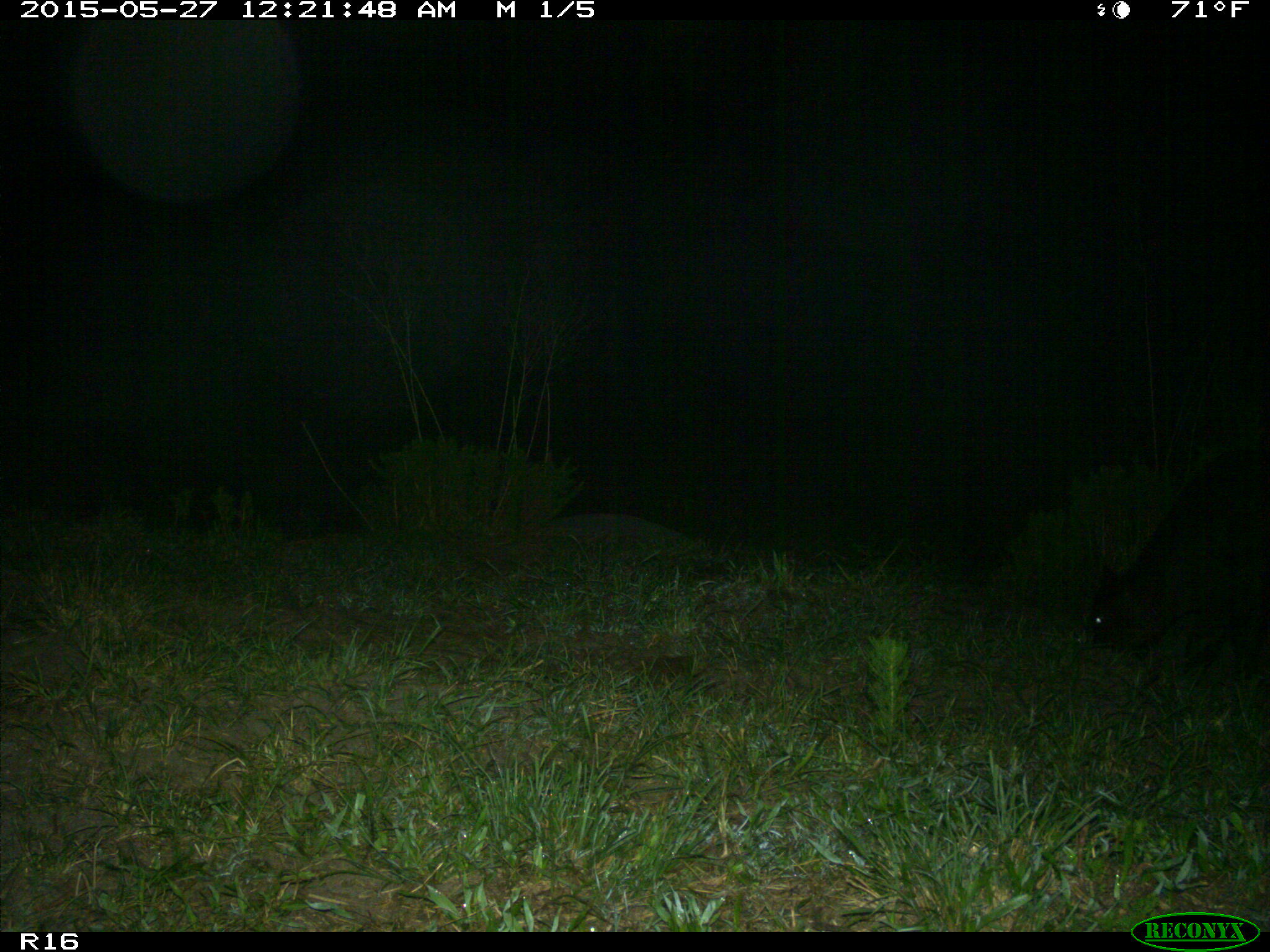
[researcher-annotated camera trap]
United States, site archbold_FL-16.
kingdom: Animalia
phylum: Chordata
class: Mammalia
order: Artiodactyla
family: Bovidae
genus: Bos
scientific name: Bos taurus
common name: domestic cow